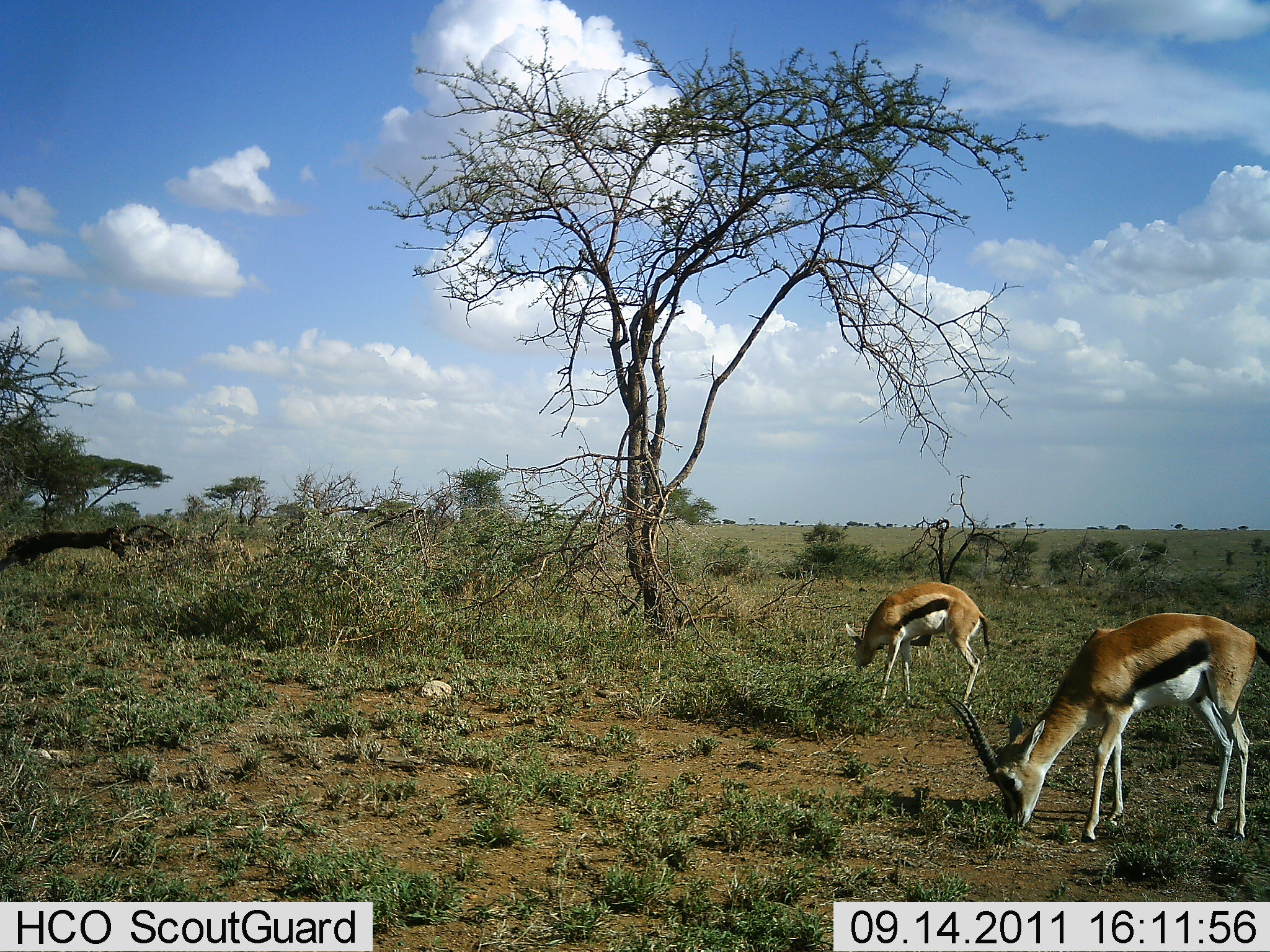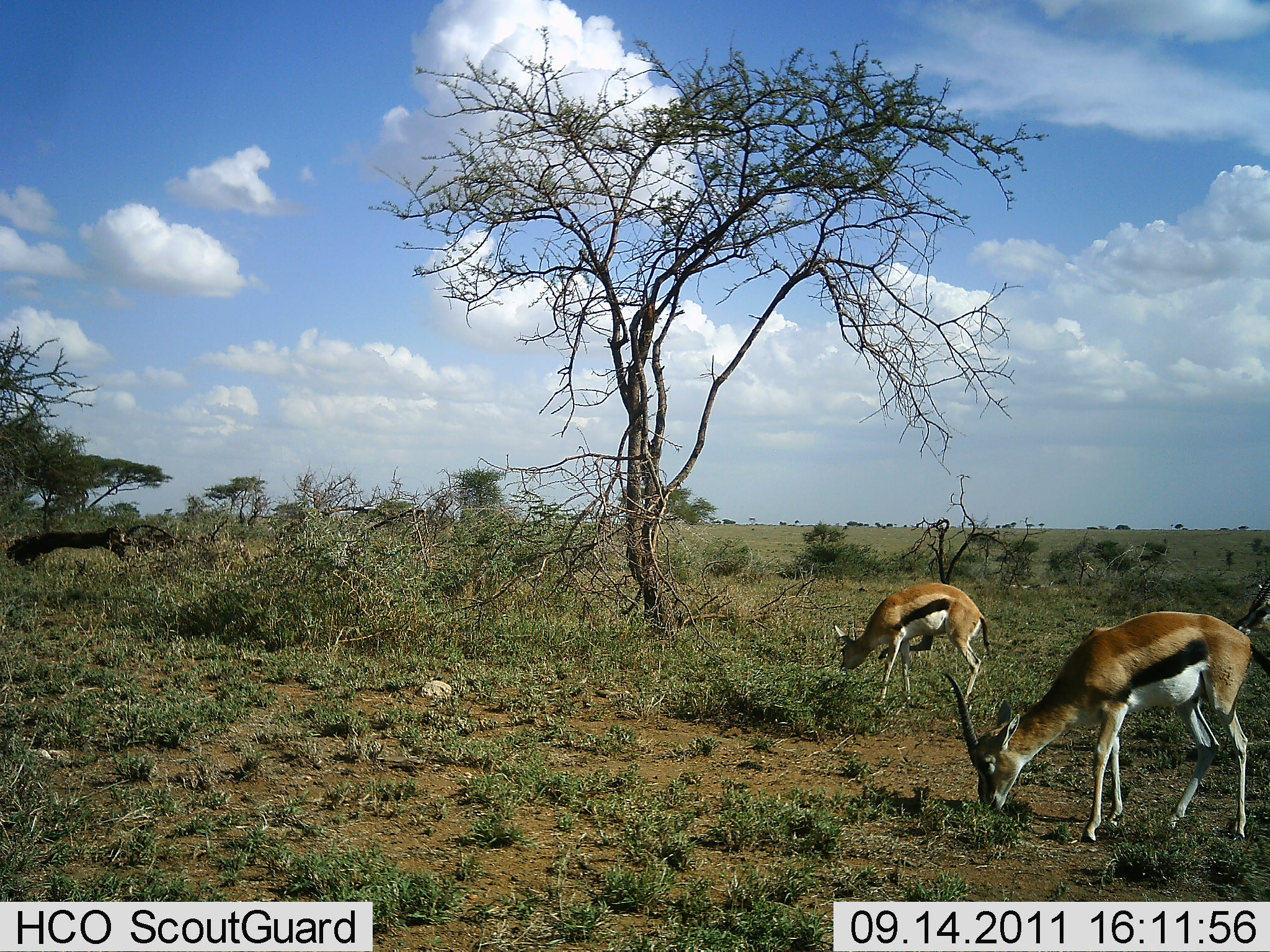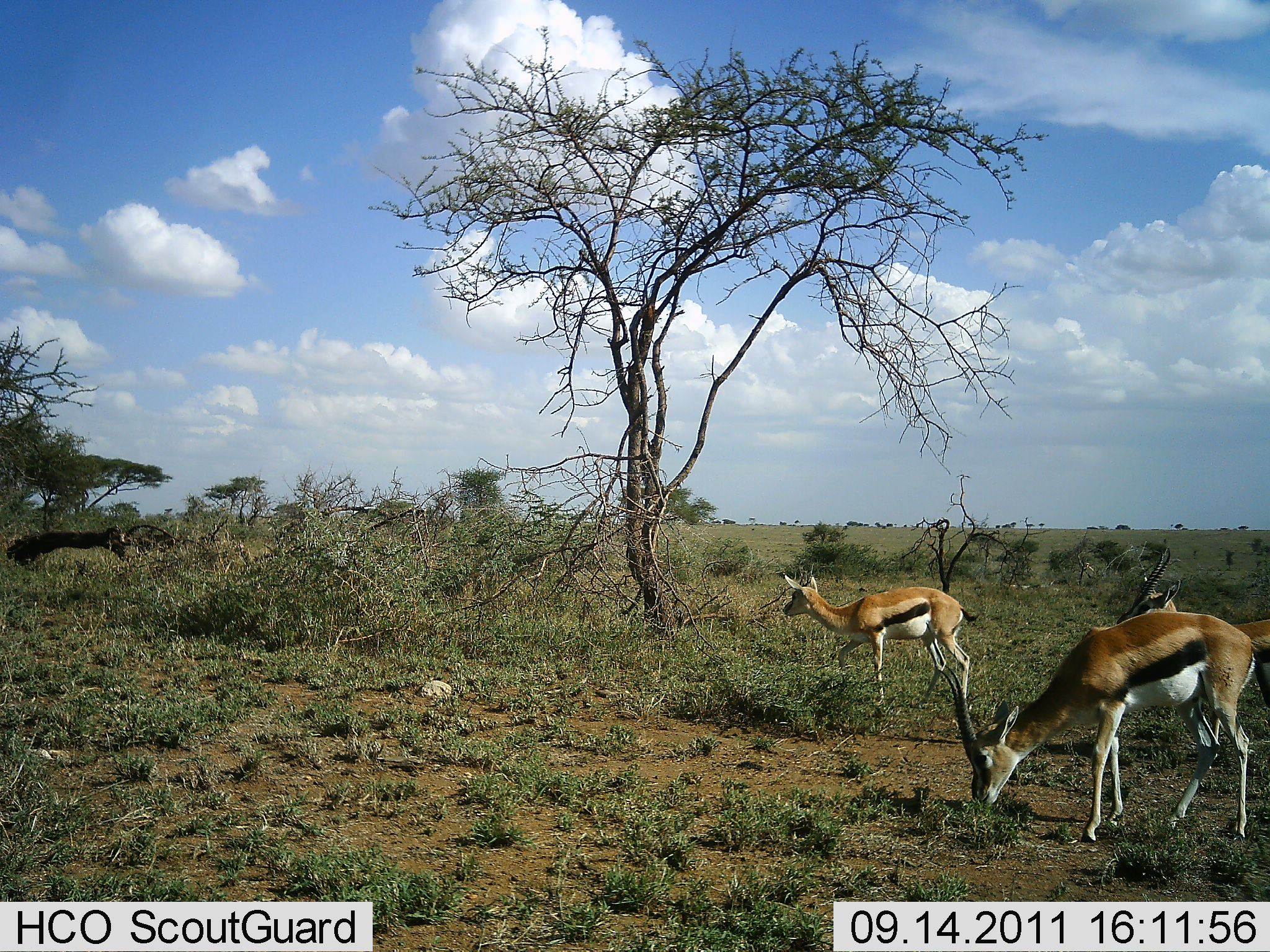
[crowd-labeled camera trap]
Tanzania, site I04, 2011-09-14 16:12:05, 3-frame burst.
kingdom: Animalia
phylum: Chordata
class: Mammalia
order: Artiodactyla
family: Bovidae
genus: Eudorcas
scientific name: Eudorcas thomsonii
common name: thomson's gazelle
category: gazellethomsons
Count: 3.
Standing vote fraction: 23%.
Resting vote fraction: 0%.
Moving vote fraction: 38%.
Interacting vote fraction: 0%.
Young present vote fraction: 0%.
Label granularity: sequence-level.